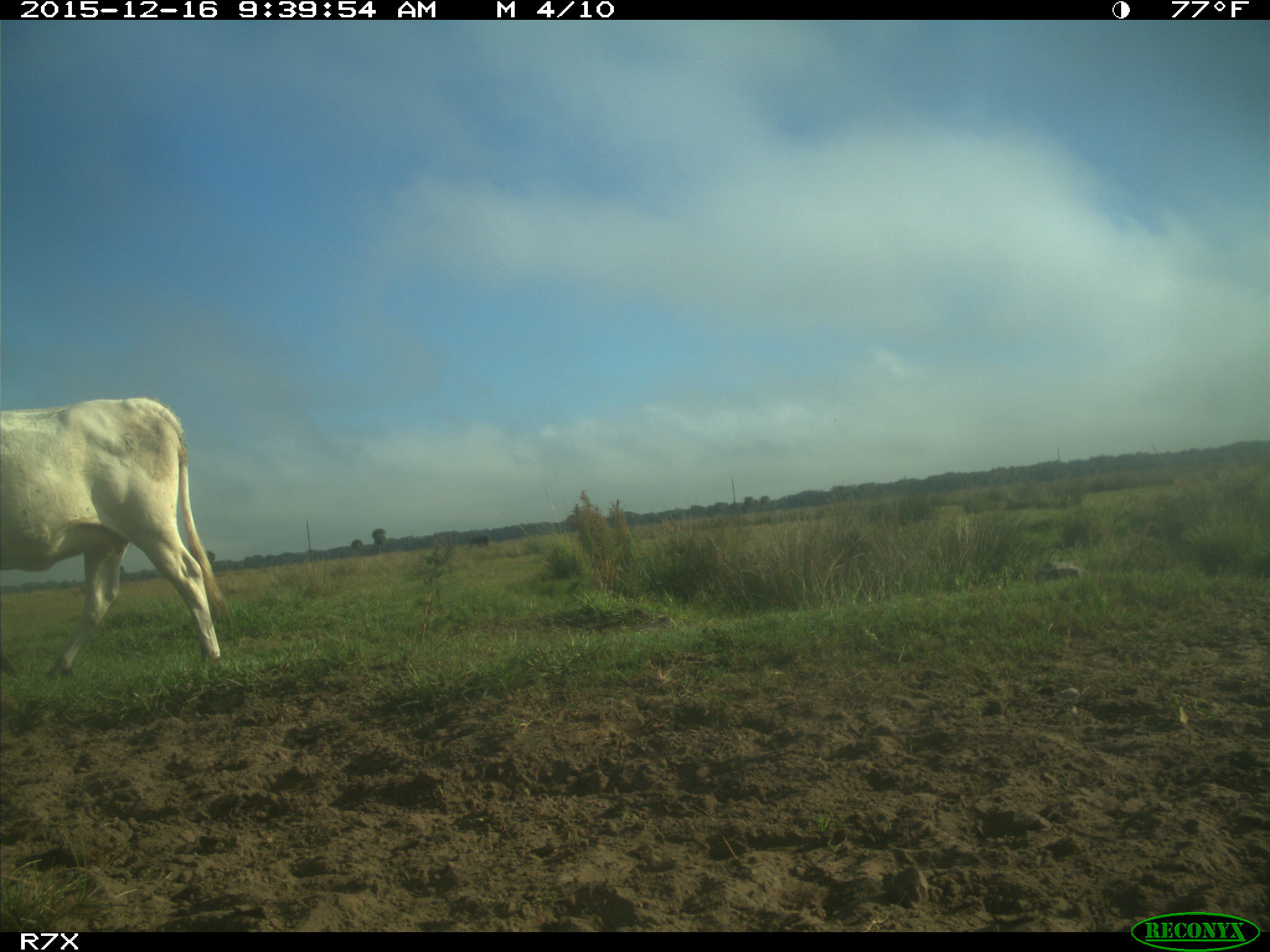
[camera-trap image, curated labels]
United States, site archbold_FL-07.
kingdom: Animalia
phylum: Chordata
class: Mammalia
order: Artiodactyla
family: Bovidae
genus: Bos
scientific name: Bos taurus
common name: domestic cow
Bos taurus (domestic cow).